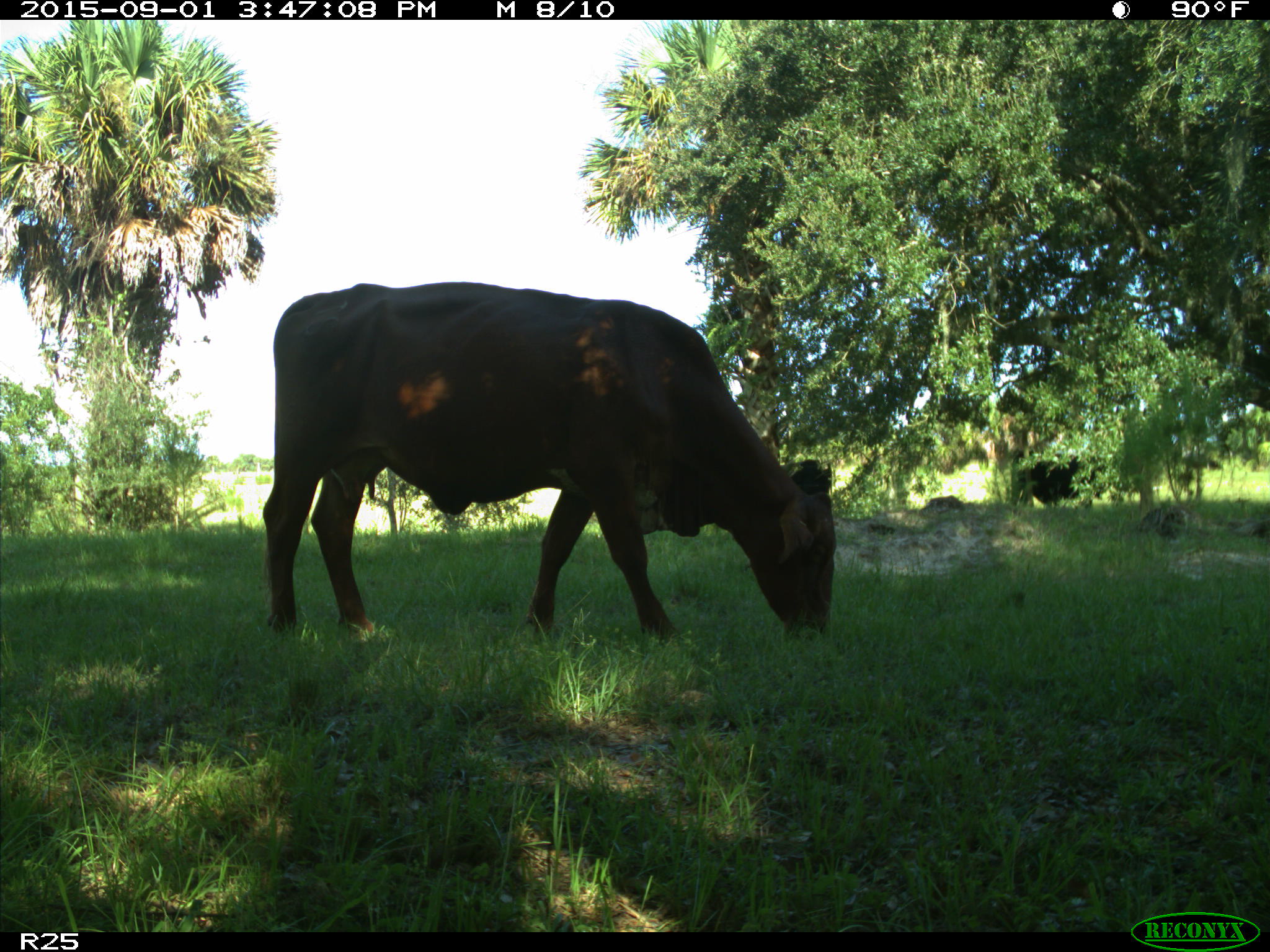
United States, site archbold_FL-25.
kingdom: Animalia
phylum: Chordata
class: Mammalia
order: Artiodactyla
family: Bovidae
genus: Bos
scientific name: Bos taurus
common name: domestic cow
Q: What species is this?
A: Bos taurus (domestic cow).